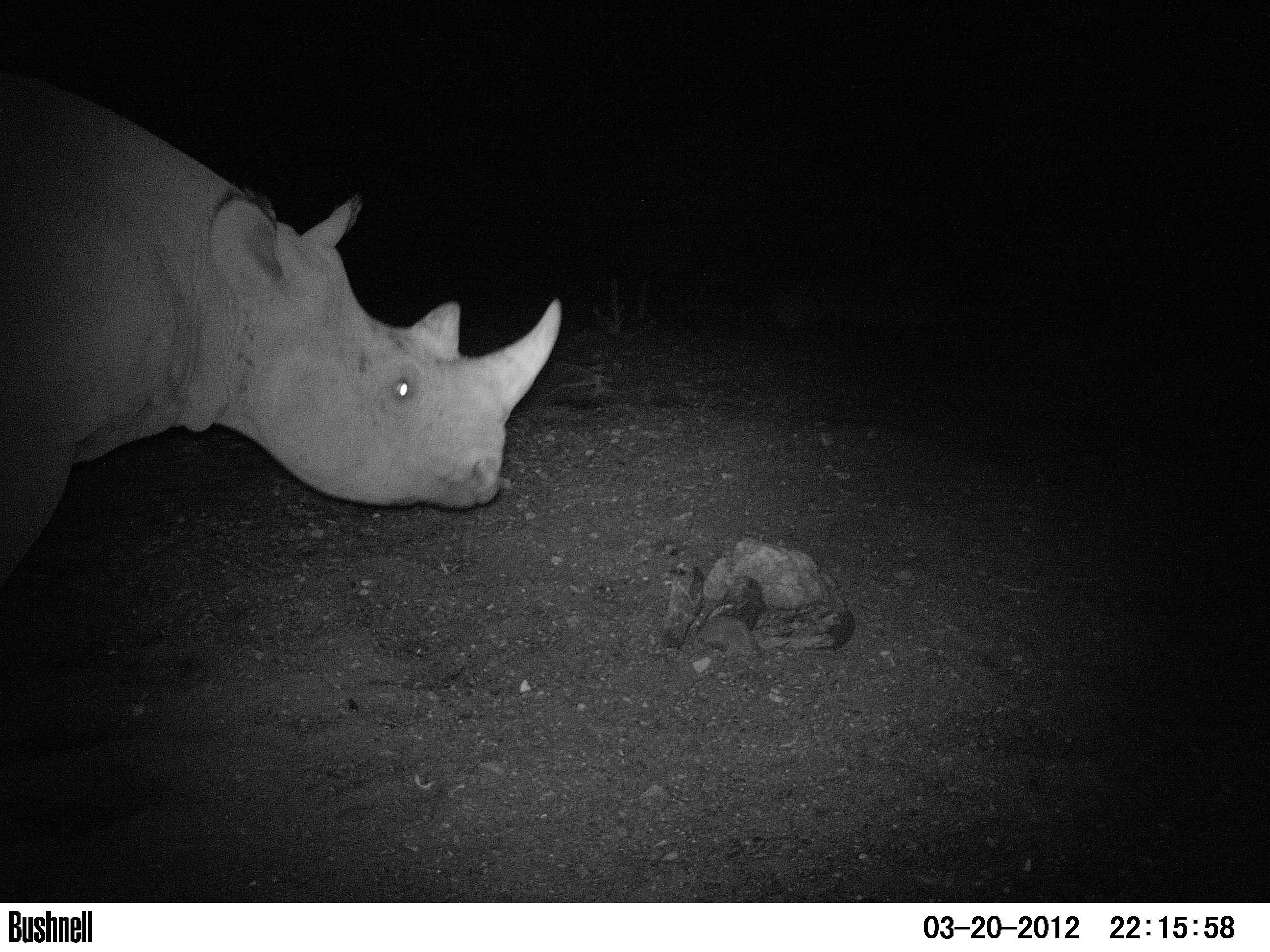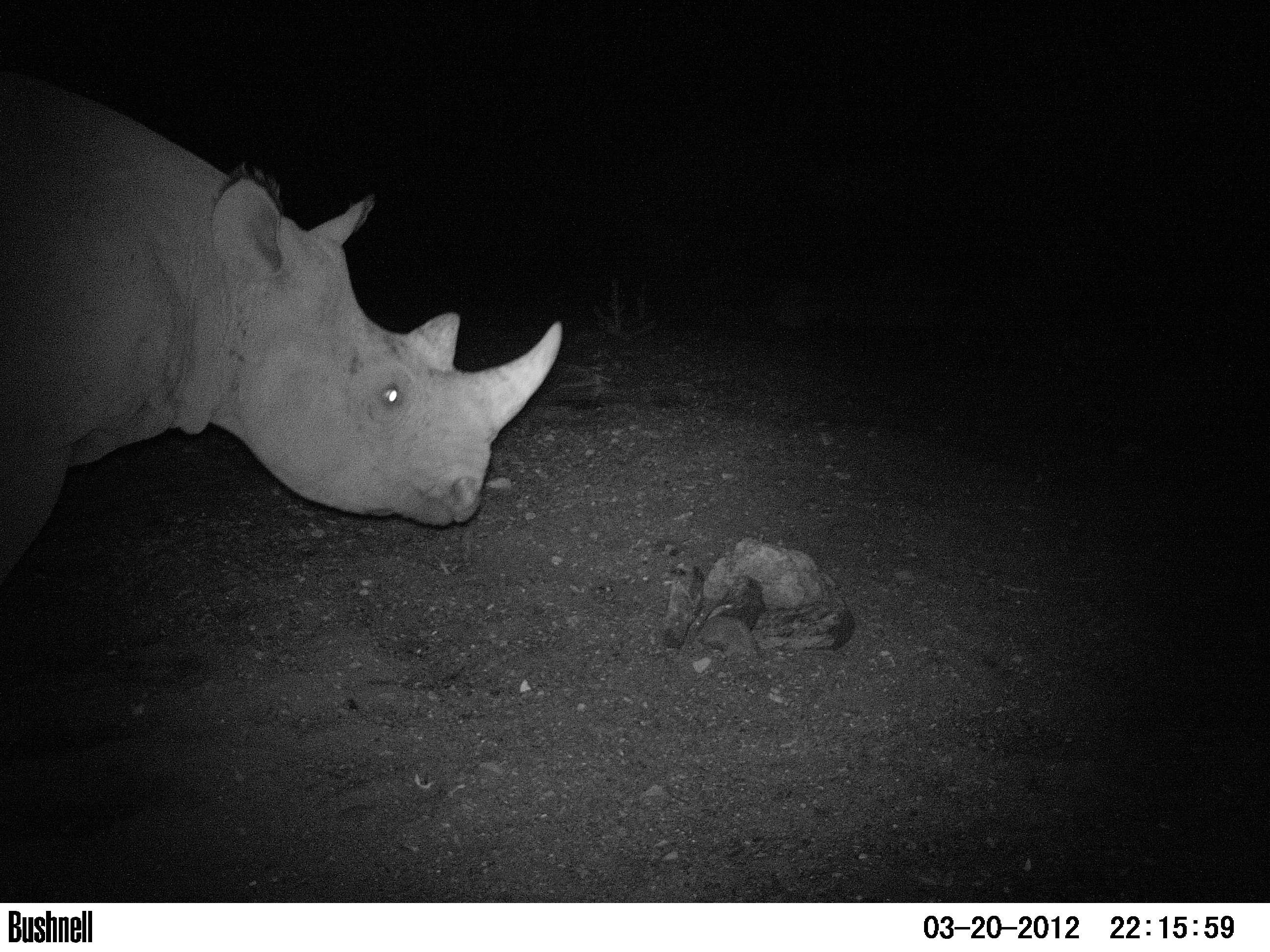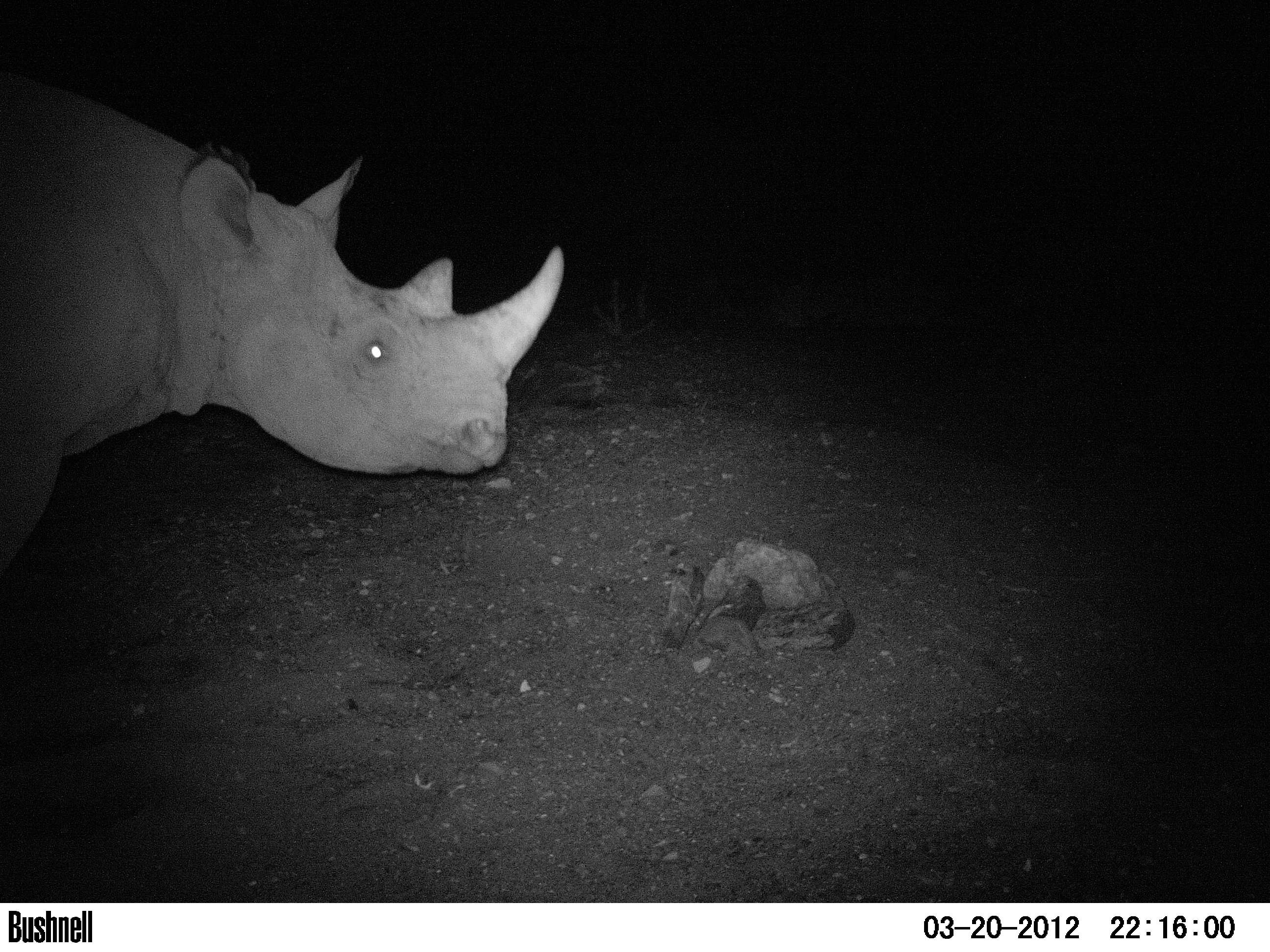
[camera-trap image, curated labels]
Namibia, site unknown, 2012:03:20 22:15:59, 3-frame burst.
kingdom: Animalia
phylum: Chordata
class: Mammalia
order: Perissodactyla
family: Rhinocerotidae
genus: Diceros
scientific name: Diceros bicornis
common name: black rhinoceros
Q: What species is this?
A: Diceros bicornis (black rhinoceros).